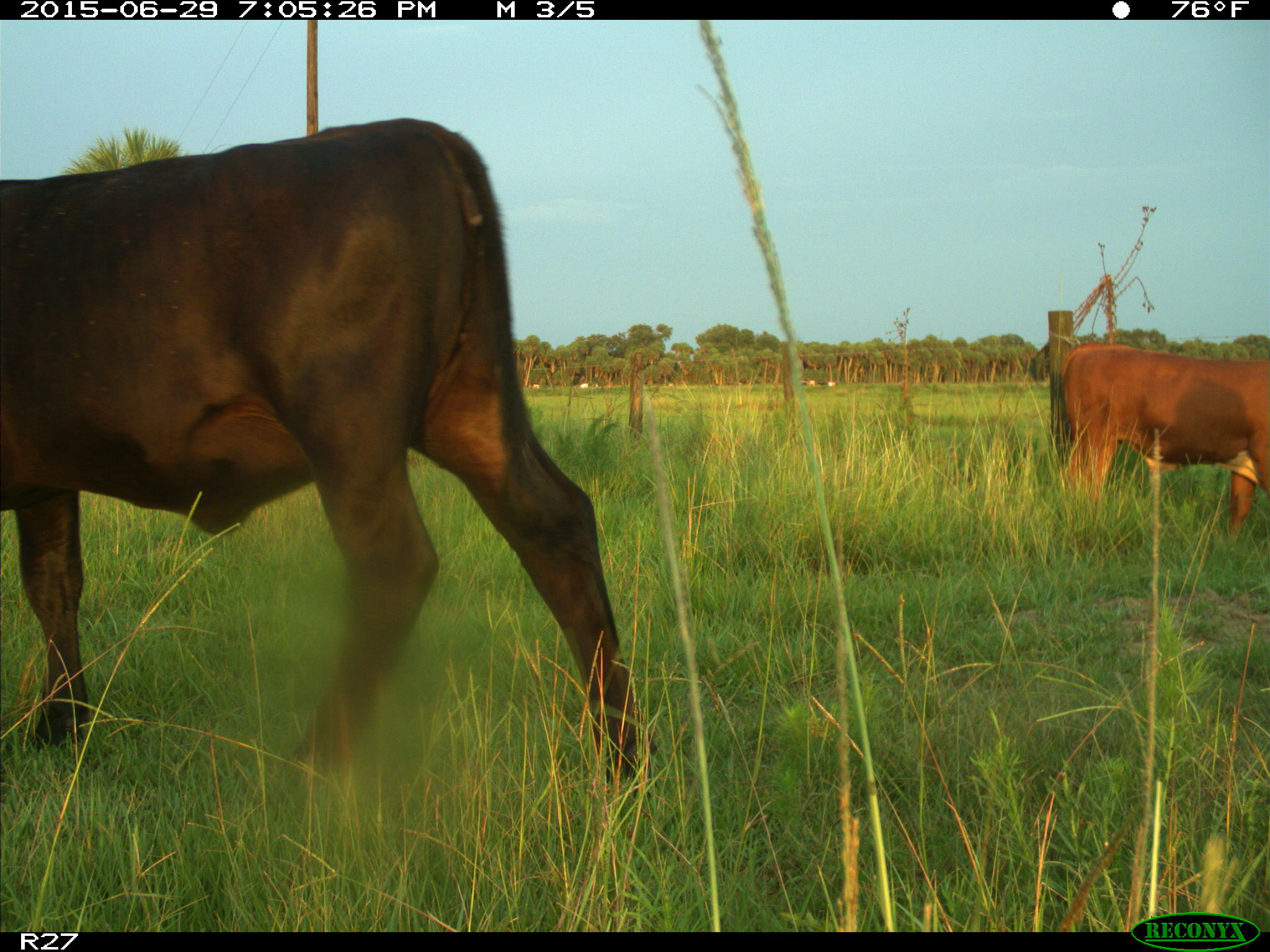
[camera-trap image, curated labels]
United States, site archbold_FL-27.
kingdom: Animalia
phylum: Chordata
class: Mammalia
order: Artiodactyla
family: Bovidae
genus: Bos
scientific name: Bos taurus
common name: domestic cow